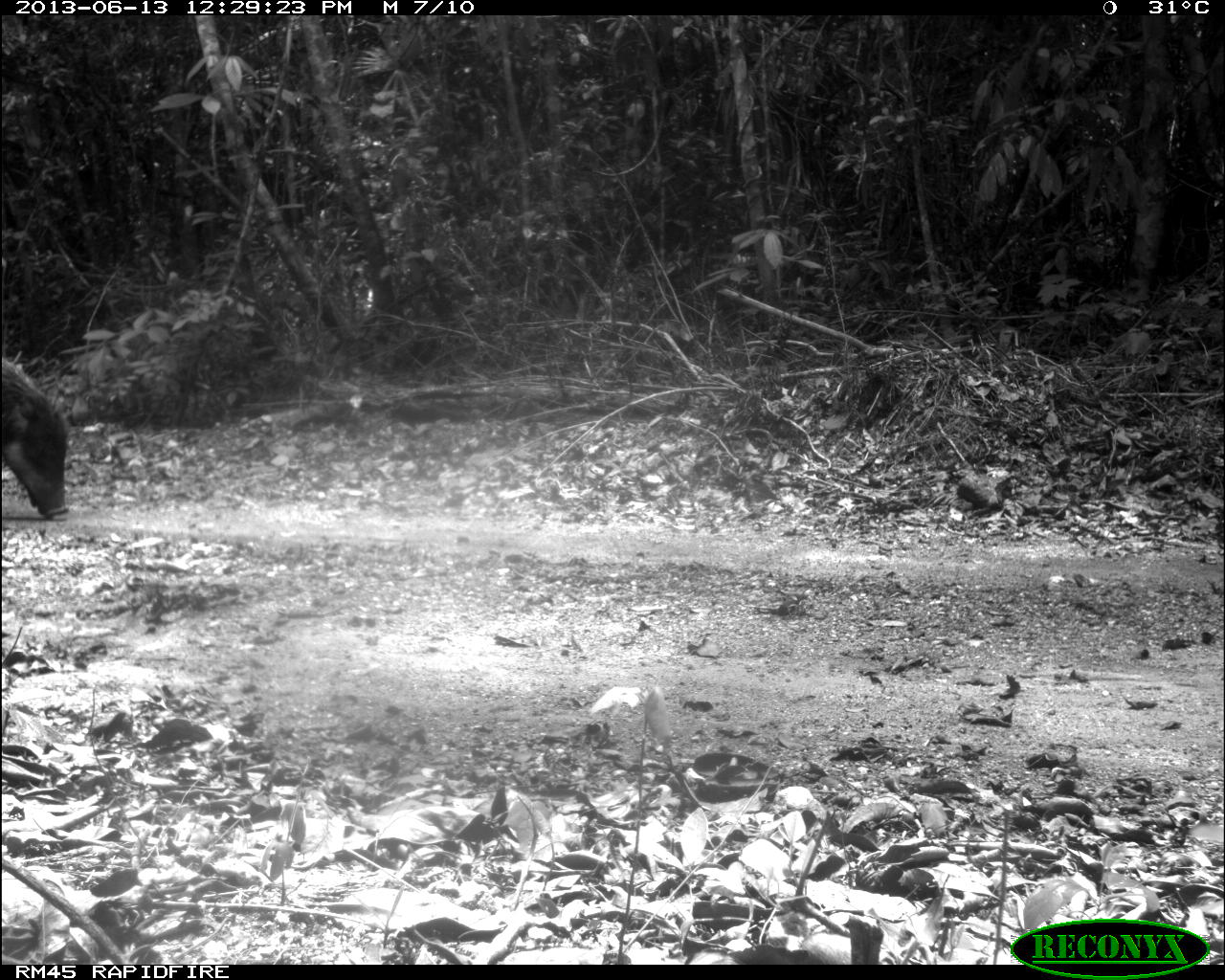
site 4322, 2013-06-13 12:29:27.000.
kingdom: Animalia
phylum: Chordata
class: Mammalia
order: Artiodactyla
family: Tayassuidae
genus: Tayassu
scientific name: Tayassu pecari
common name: white-lipped peccary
Tayassu pecari (white-lipped peccary), count 3.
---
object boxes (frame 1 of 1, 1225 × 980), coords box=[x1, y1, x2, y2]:
tayassu pecari: box=[0, 354, 70, 522]